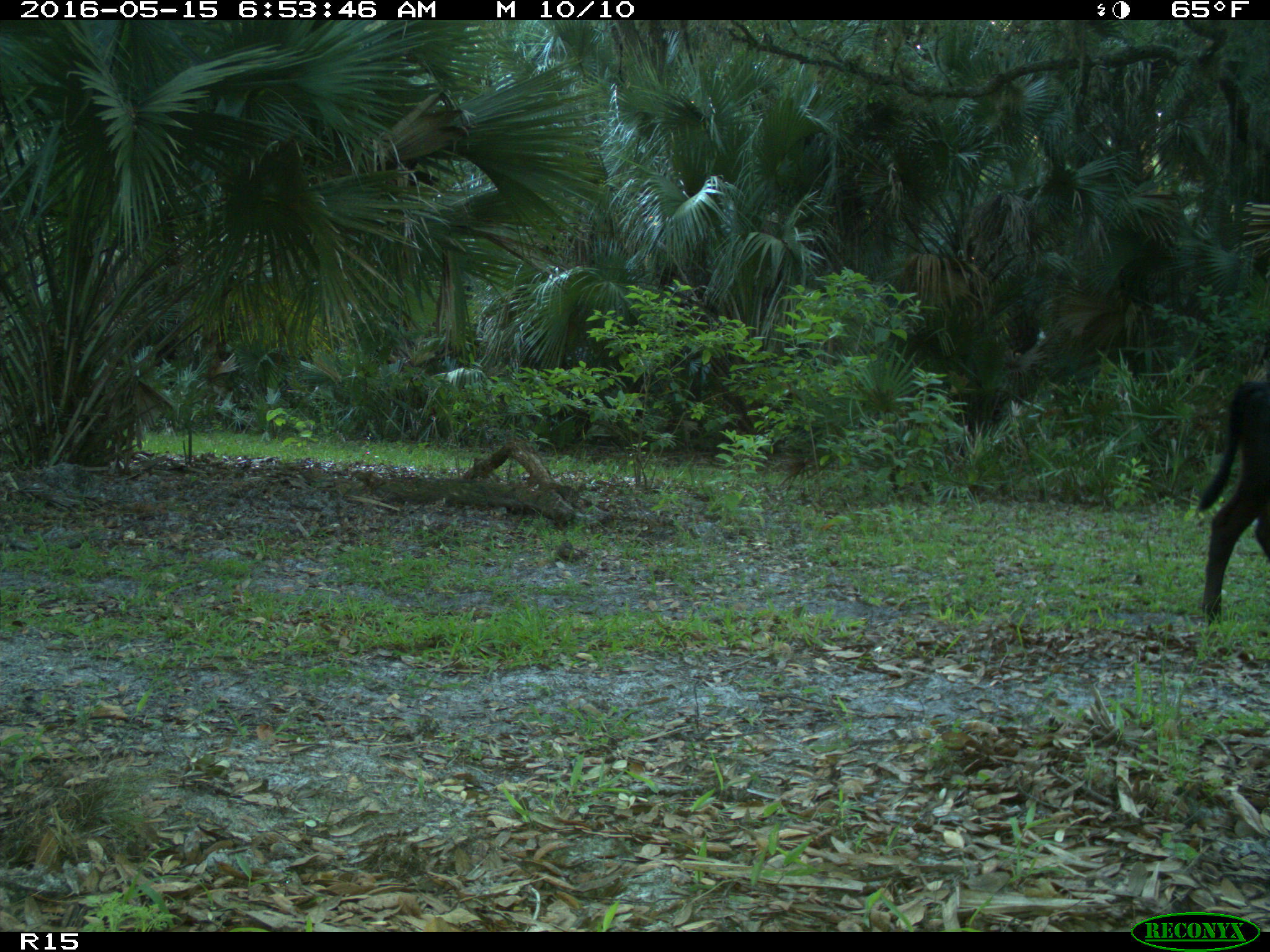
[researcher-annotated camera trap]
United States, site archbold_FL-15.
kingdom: Animalia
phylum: Chordata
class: Mammalia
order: Artiodactyla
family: Bovidae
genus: Bos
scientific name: Bos taurus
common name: domestic cow